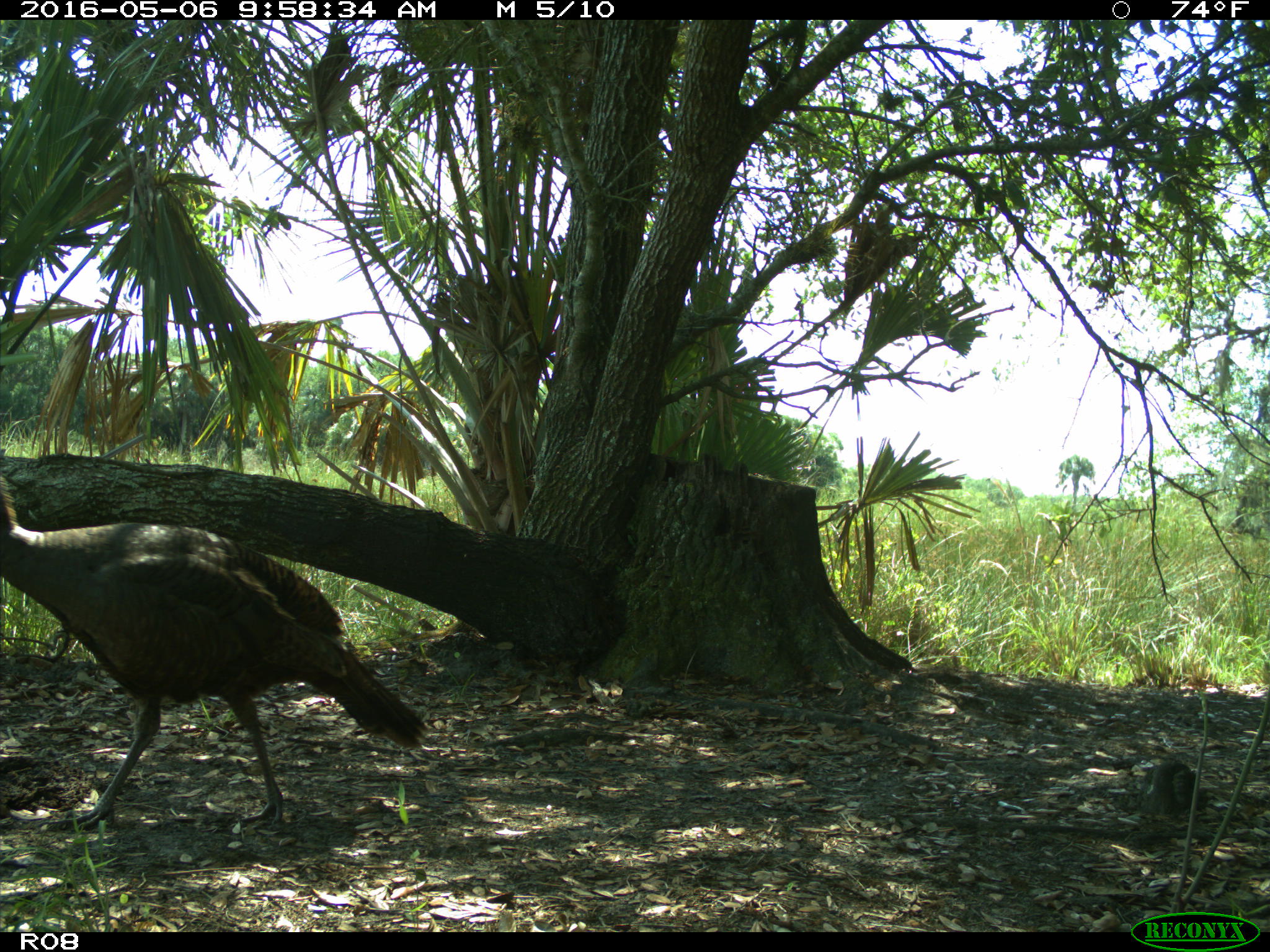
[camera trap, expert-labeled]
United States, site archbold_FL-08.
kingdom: Animalia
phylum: Chordata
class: Aves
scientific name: Aves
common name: birds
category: unidentified bird